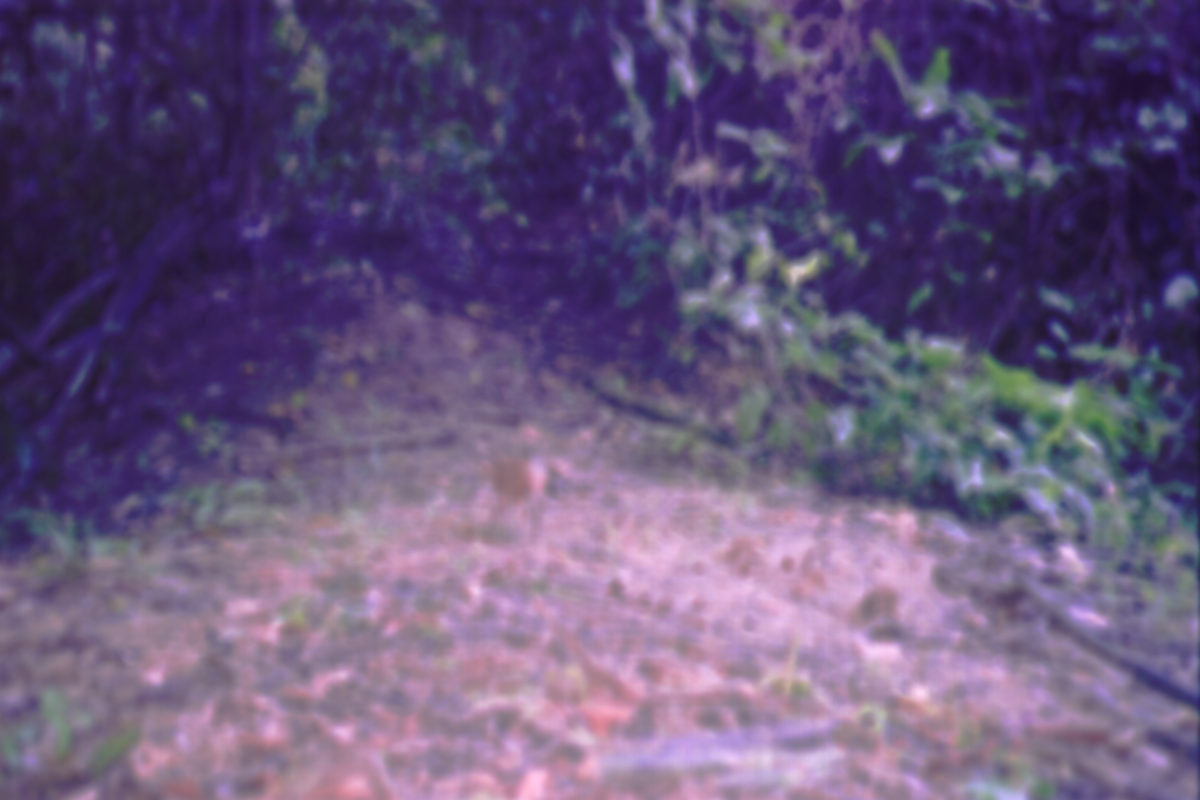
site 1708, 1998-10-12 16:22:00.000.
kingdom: Animalia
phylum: Chordata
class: Mammalia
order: Artiodactyla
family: Tragulidae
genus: Tragulus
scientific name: Tragulus javanicus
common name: javan chevrotain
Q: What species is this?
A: Tragulus javanicus (javan chevrotain).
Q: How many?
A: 1.